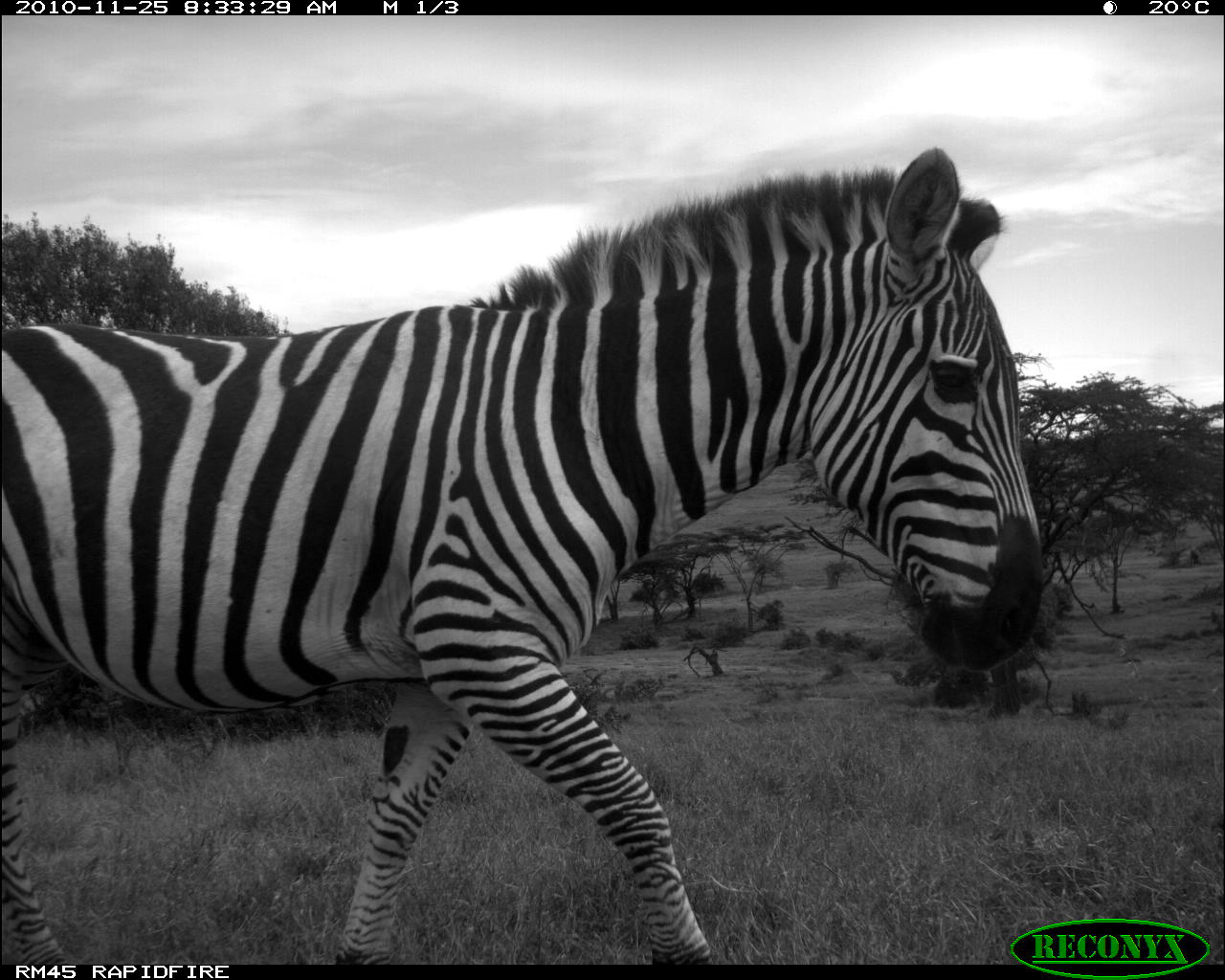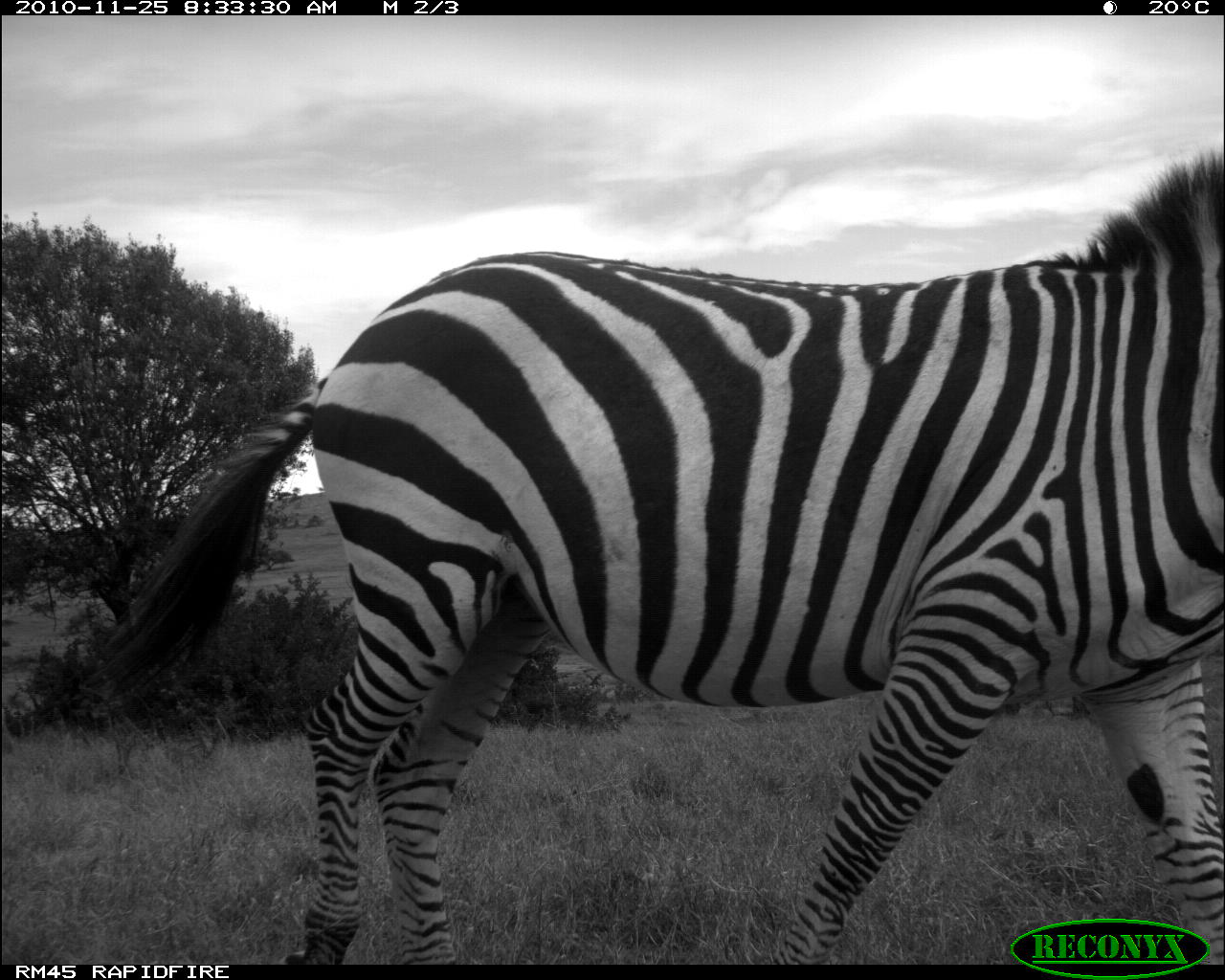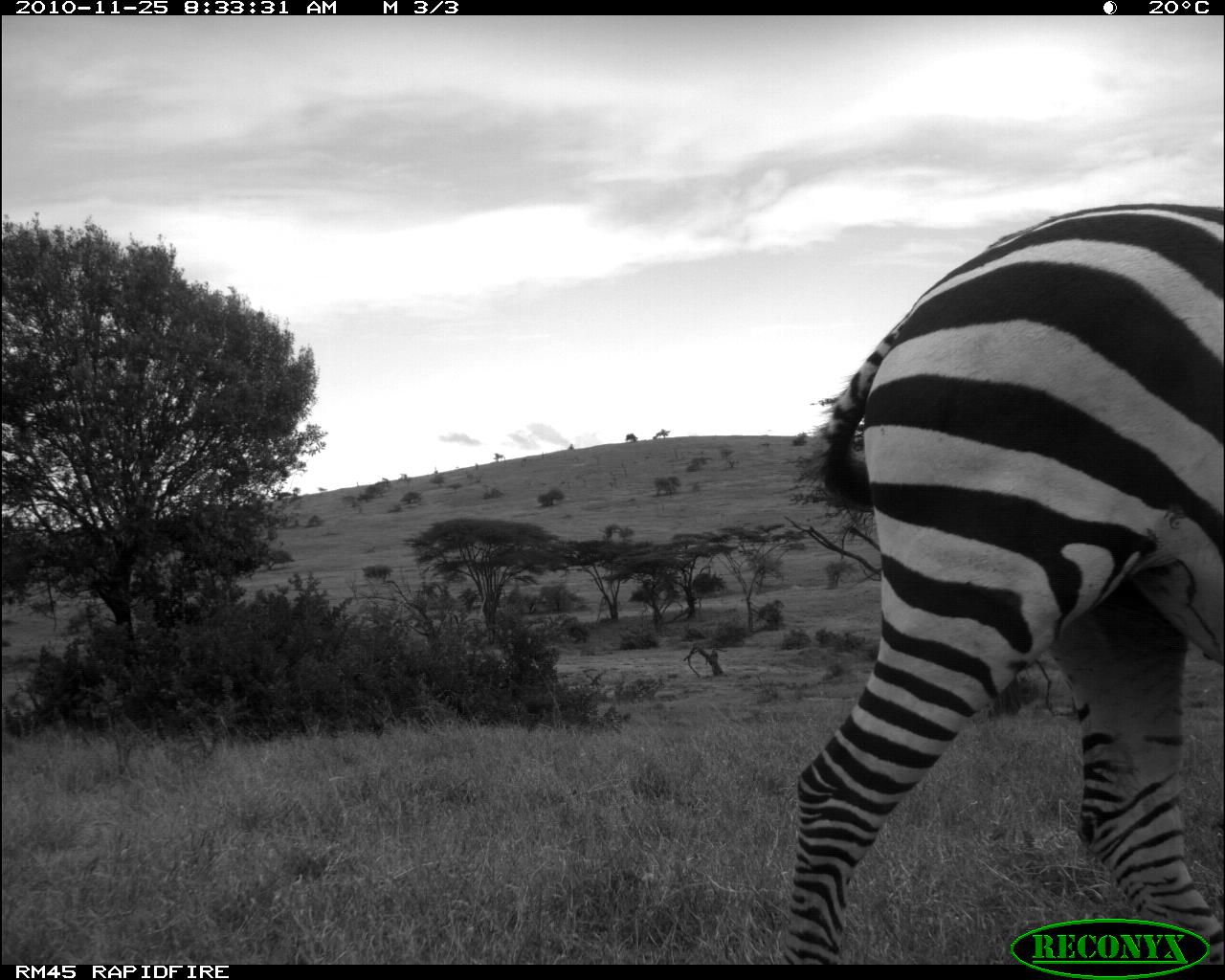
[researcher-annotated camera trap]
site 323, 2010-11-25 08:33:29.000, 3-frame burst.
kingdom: Animalia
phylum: Chordata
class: Mammalia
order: Perissodactyla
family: Equidae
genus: Equus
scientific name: Equus quagga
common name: plains zebra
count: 1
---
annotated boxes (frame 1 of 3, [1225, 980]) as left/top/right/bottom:
equus quagga: 0/150/1041/965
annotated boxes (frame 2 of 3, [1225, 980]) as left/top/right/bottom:
equus quagga: 19/160/1225/964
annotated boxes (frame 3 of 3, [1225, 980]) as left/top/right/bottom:
equus quagga: 780/202/1225/964